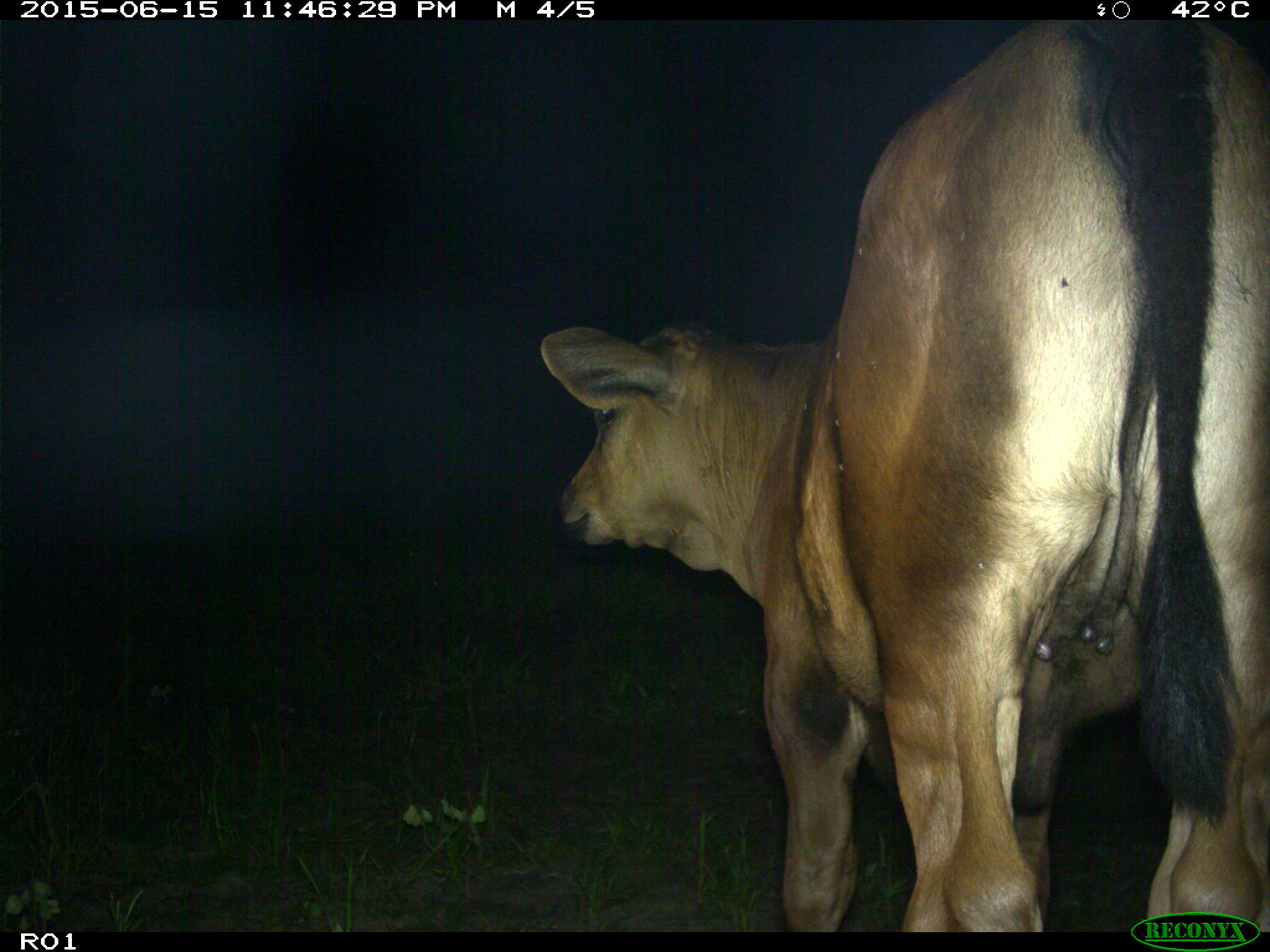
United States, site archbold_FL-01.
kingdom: Animalia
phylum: Chordata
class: Mammalia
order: Artiodactyla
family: Bovidae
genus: Bos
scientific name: Bos taurus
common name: domestic cow